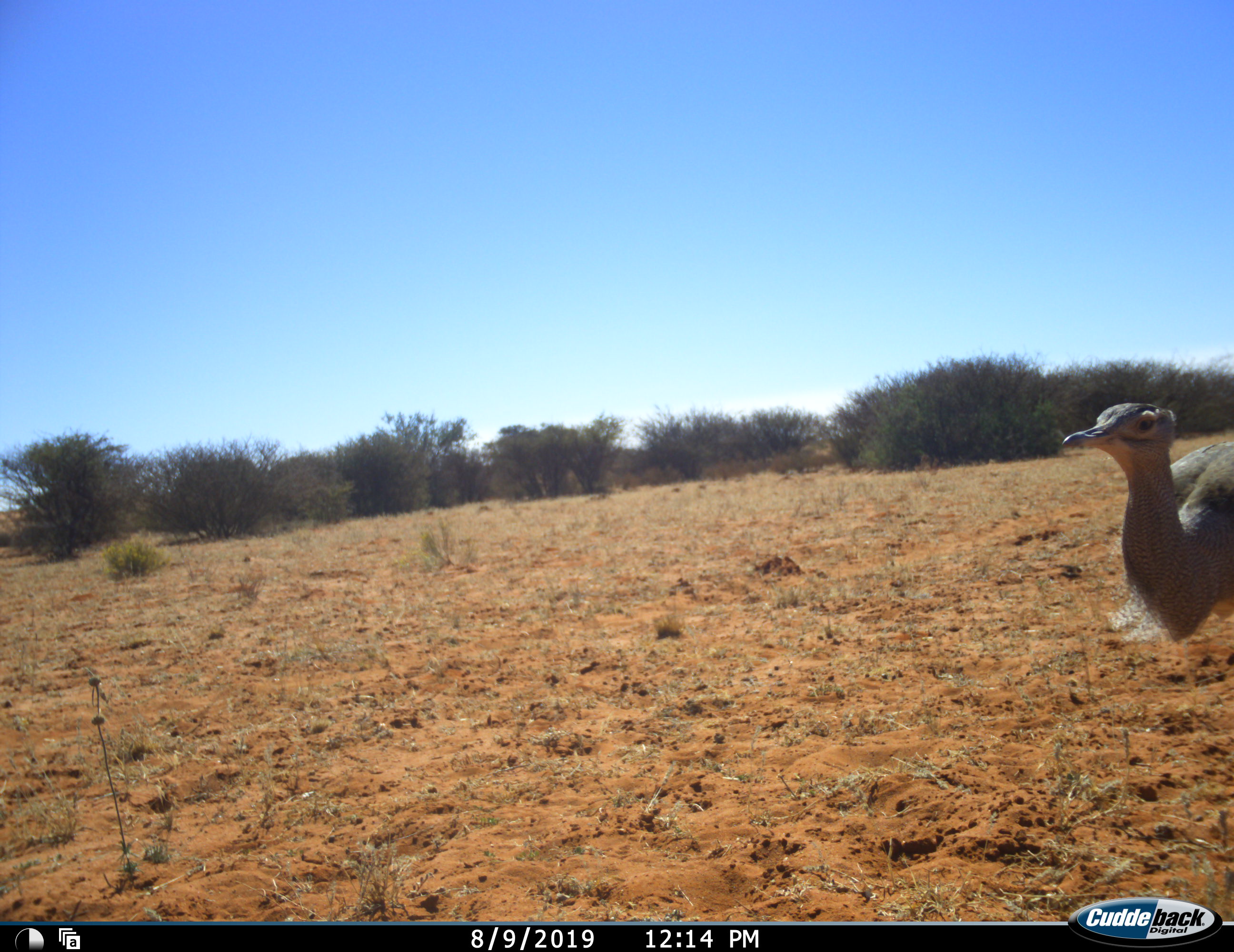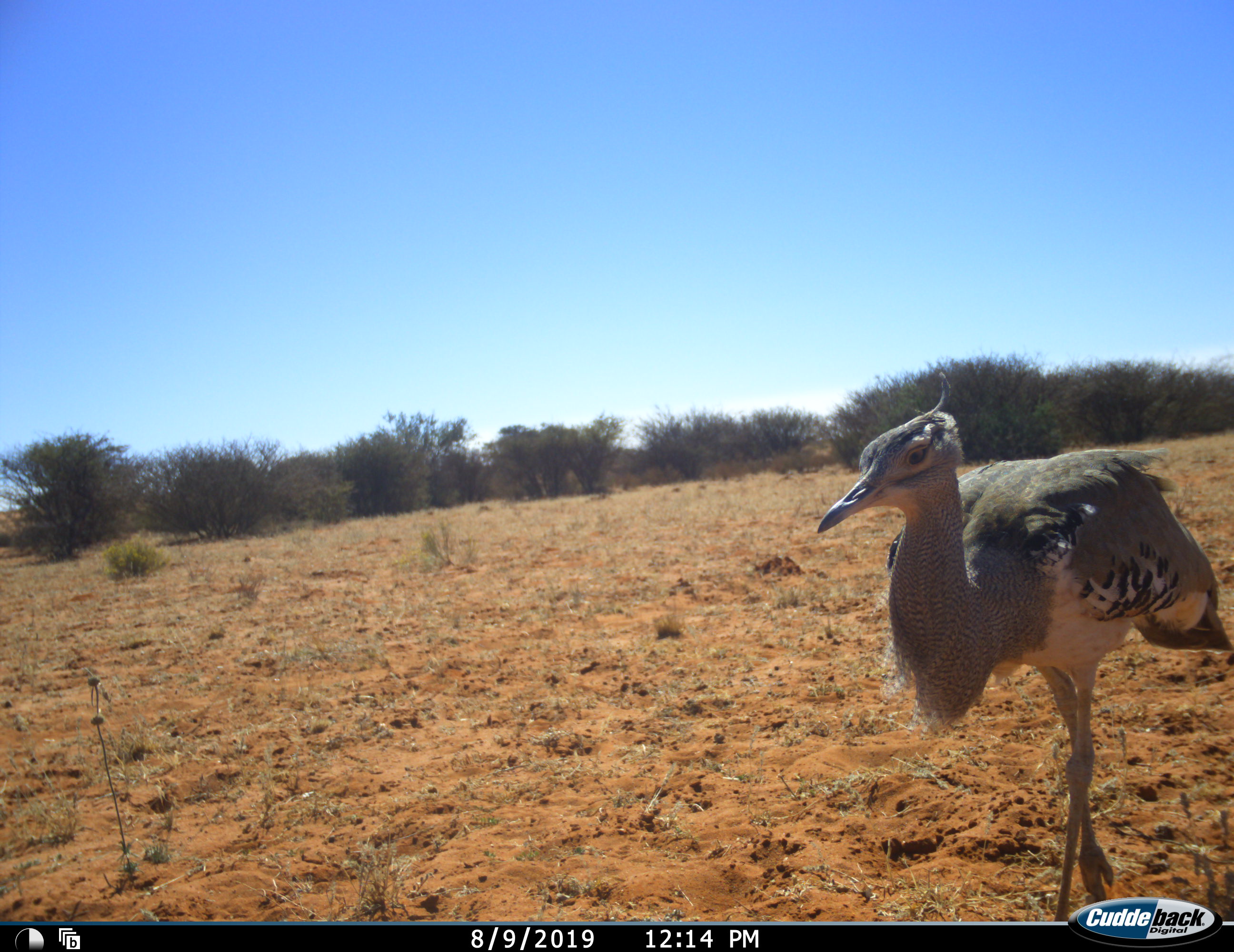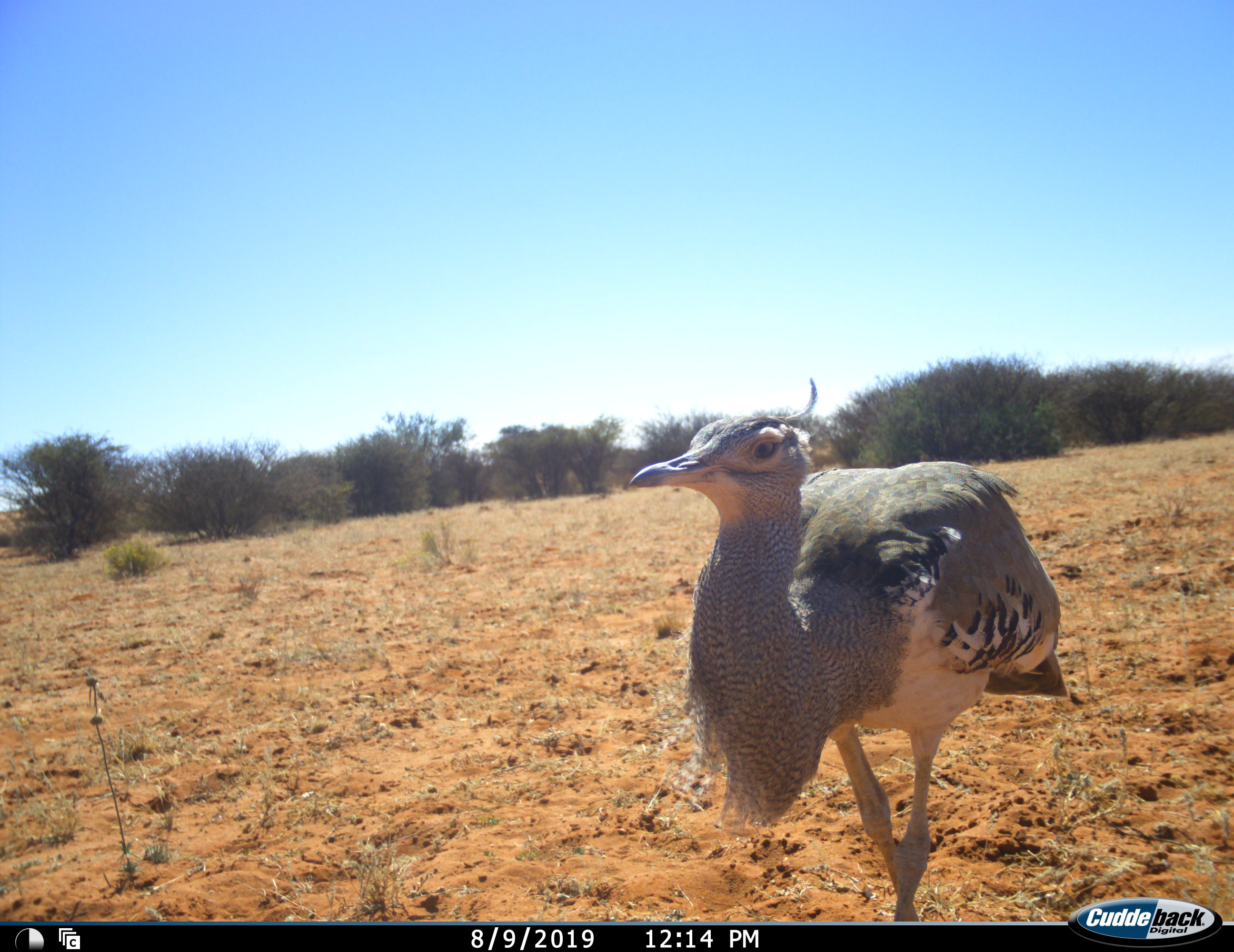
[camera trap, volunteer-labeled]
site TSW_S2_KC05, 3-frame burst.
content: unidentified animal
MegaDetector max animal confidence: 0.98